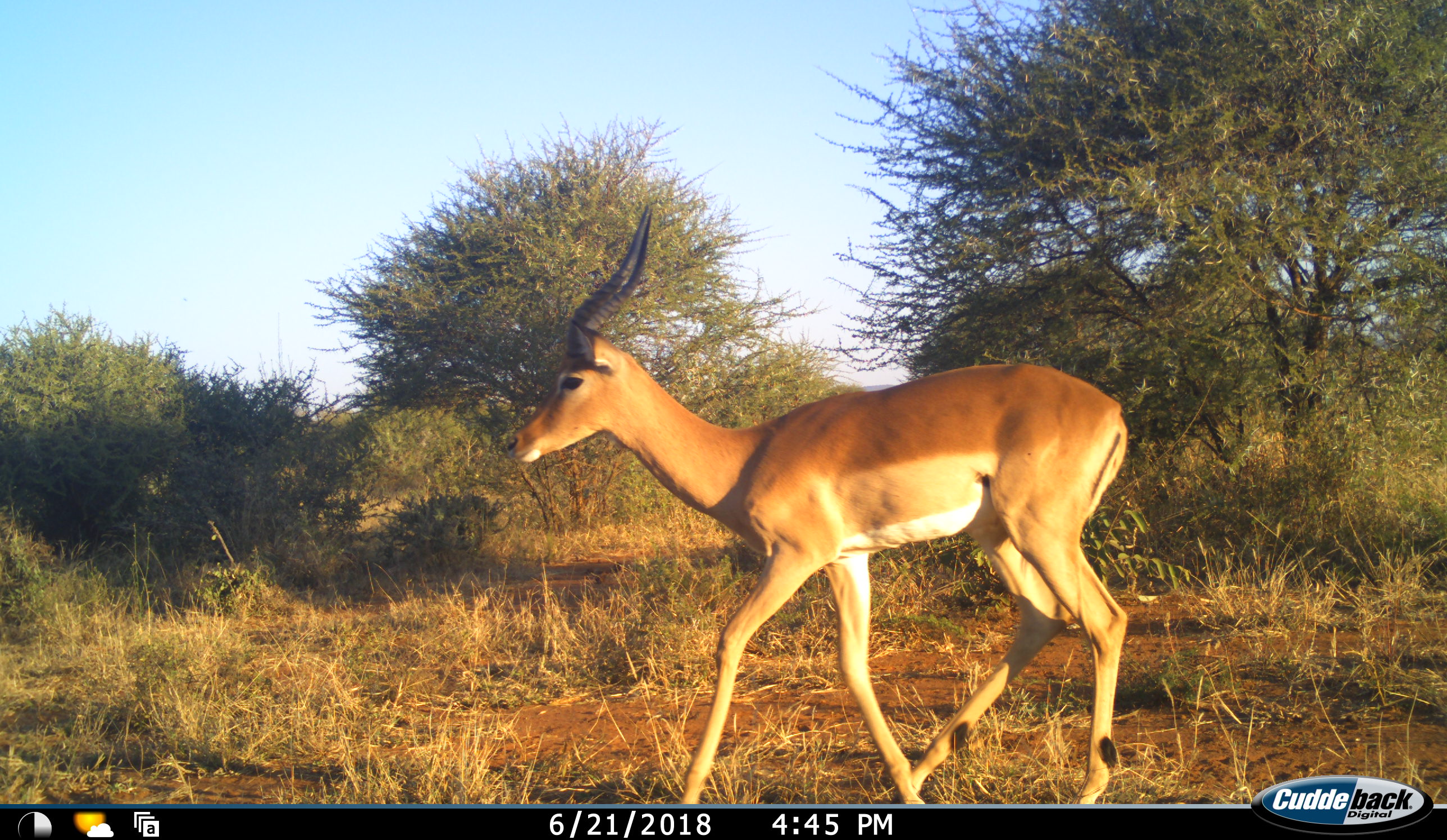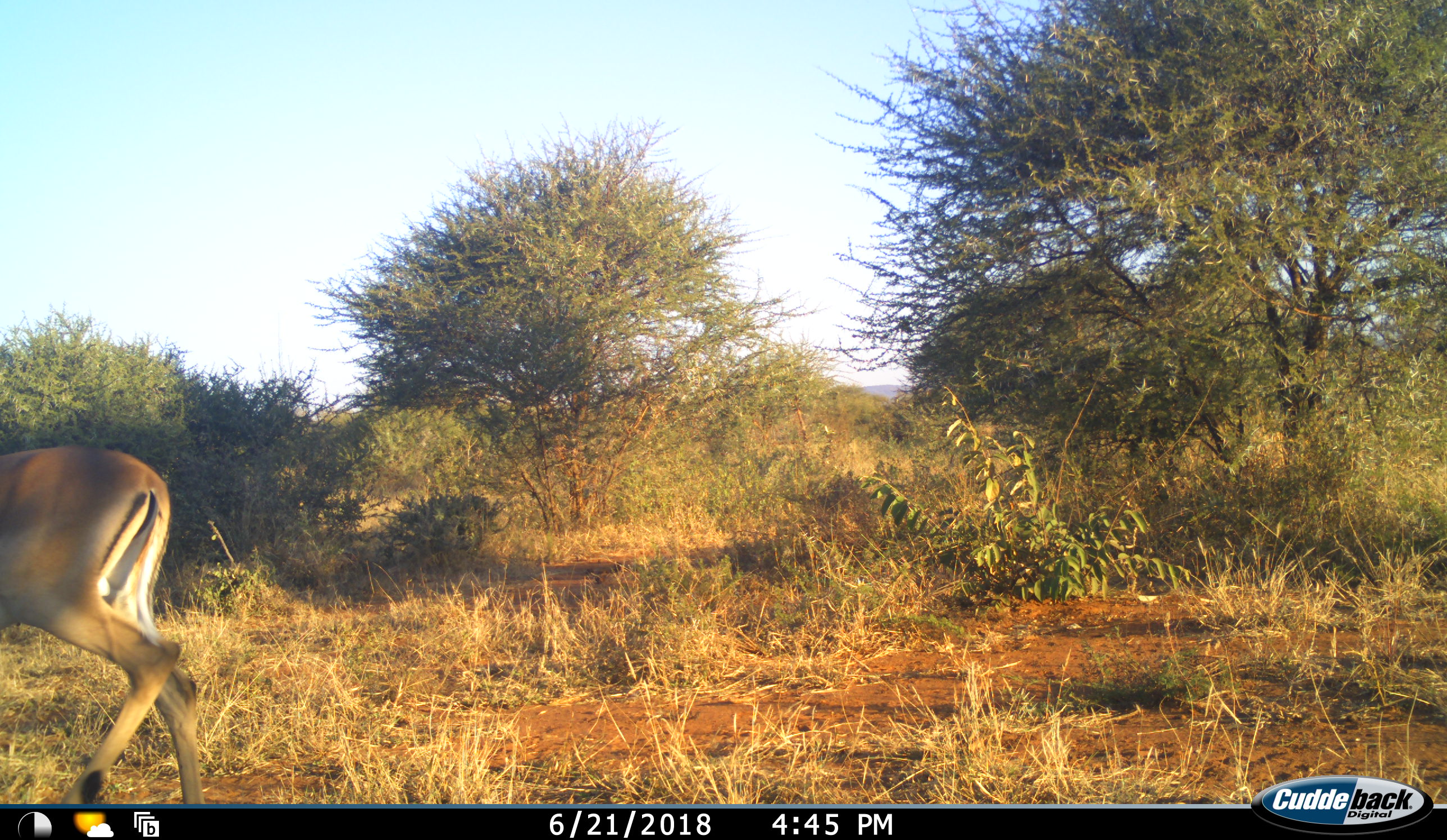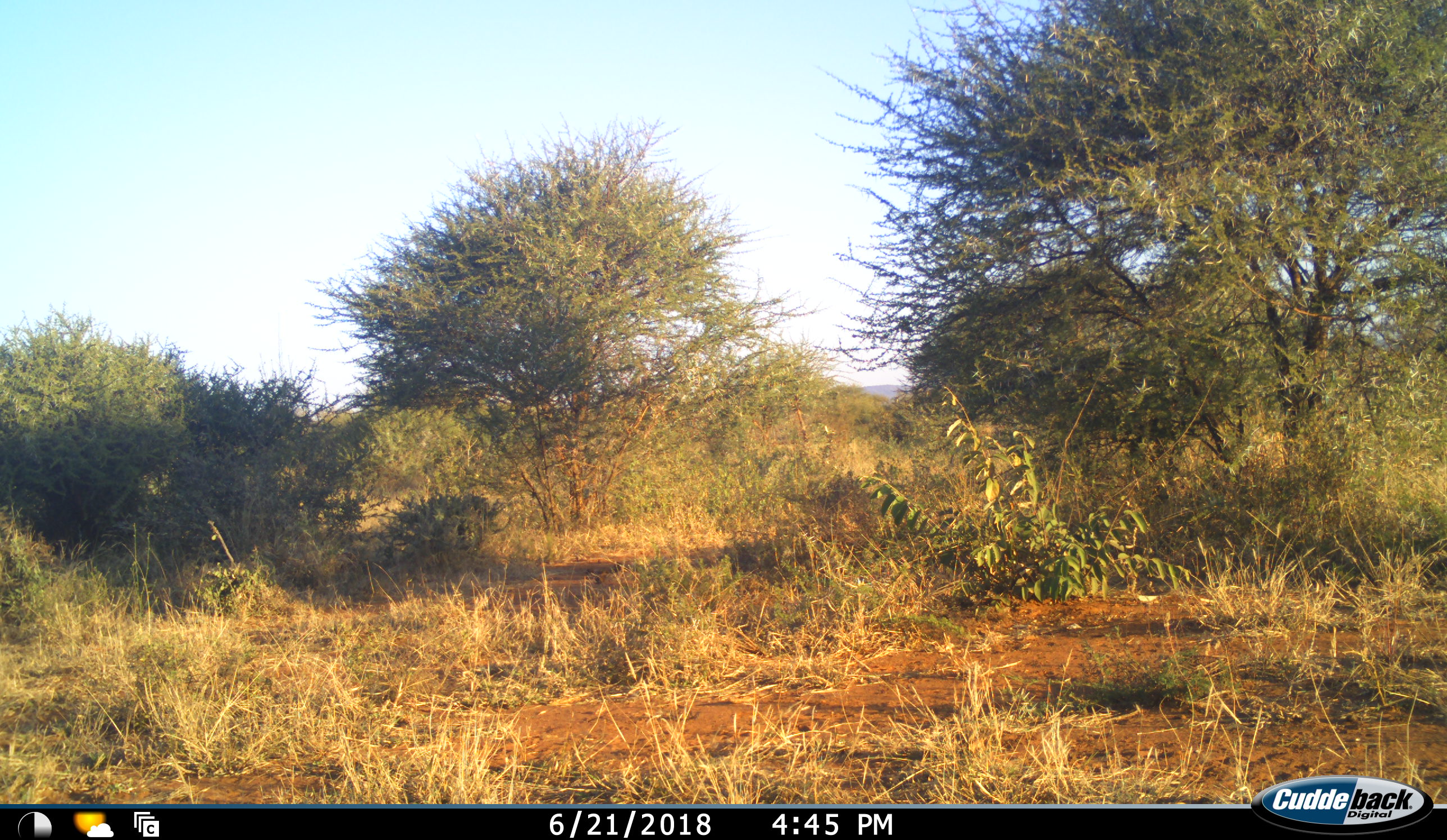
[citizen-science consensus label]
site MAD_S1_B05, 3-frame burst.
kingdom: Animalia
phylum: Chordata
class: Mammalia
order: Artiodactyla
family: Bovidae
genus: Aepyceros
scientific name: Aepyceros melampus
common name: impala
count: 1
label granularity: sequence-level